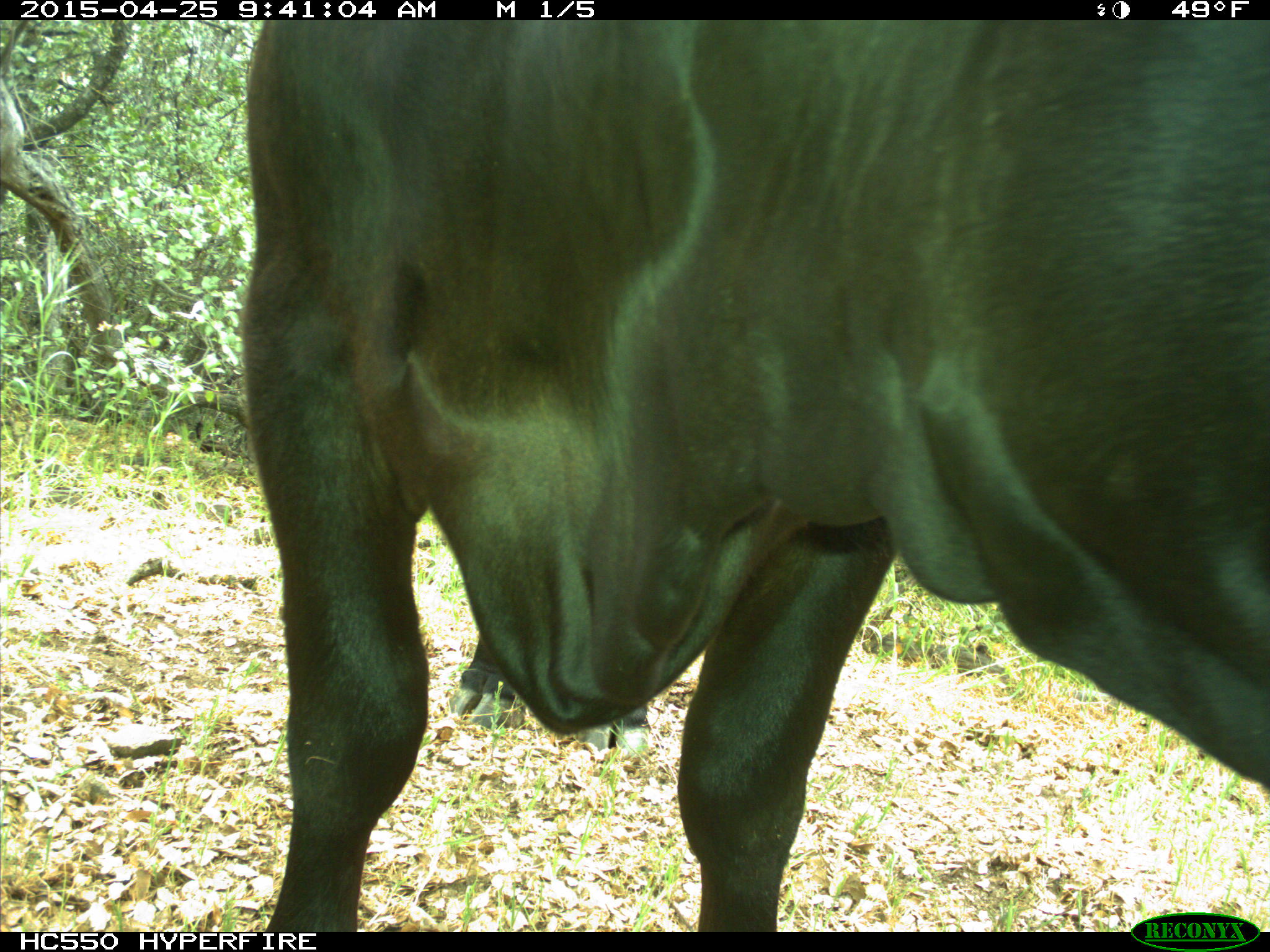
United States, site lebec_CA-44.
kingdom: Animalia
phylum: Chordata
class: Mammalia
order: Artiodactyla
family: Suidae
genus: Sus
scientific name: Sus scrofa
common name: wild boar